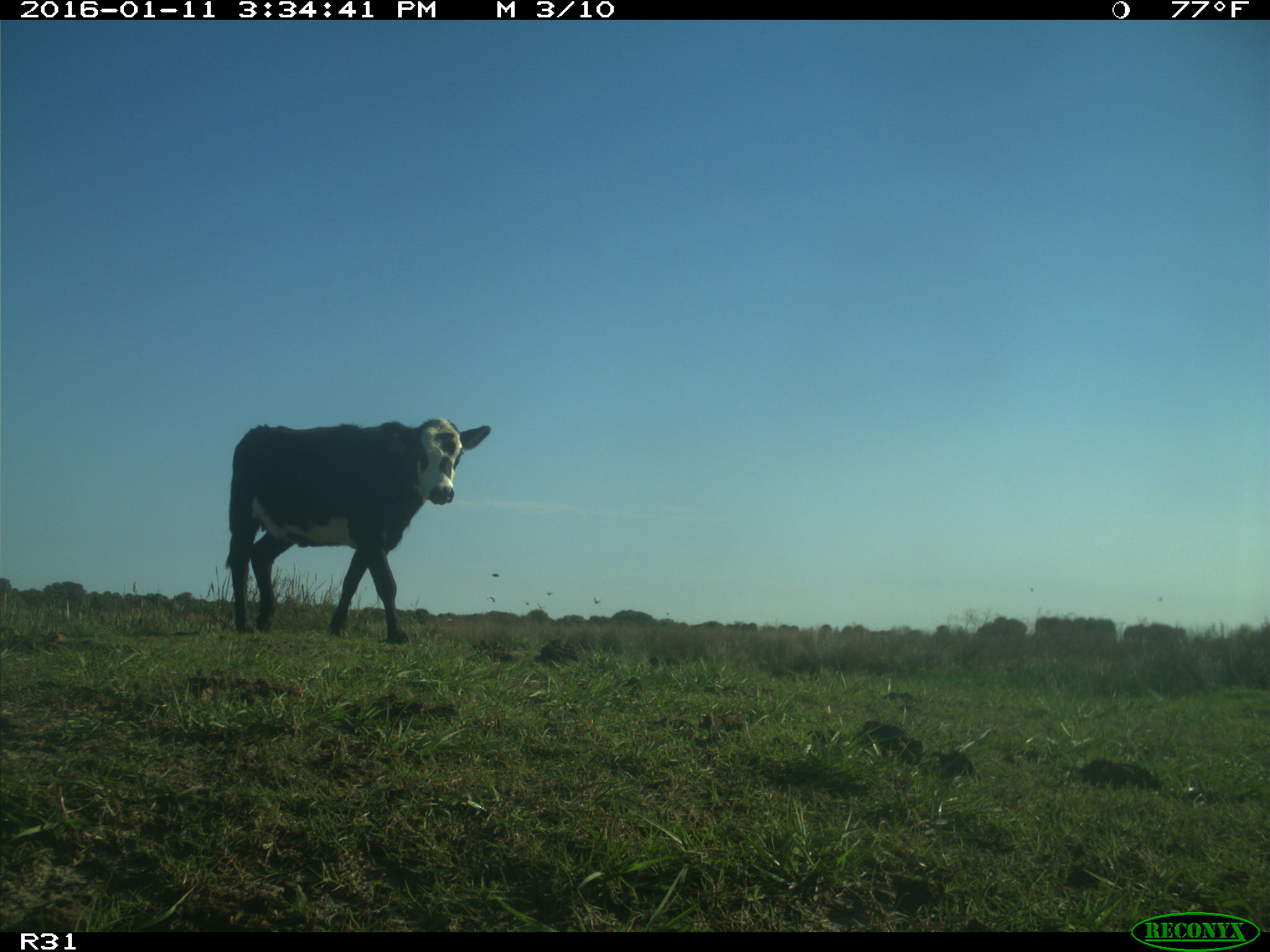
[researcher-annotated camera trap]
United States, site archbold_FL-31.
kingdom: Animalia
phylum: Chordata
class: Mammalia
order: Artiodactyla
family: Bovidae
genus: Bos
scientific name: Bos taurus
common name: domestic cow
Bos taurus (domestic cow).